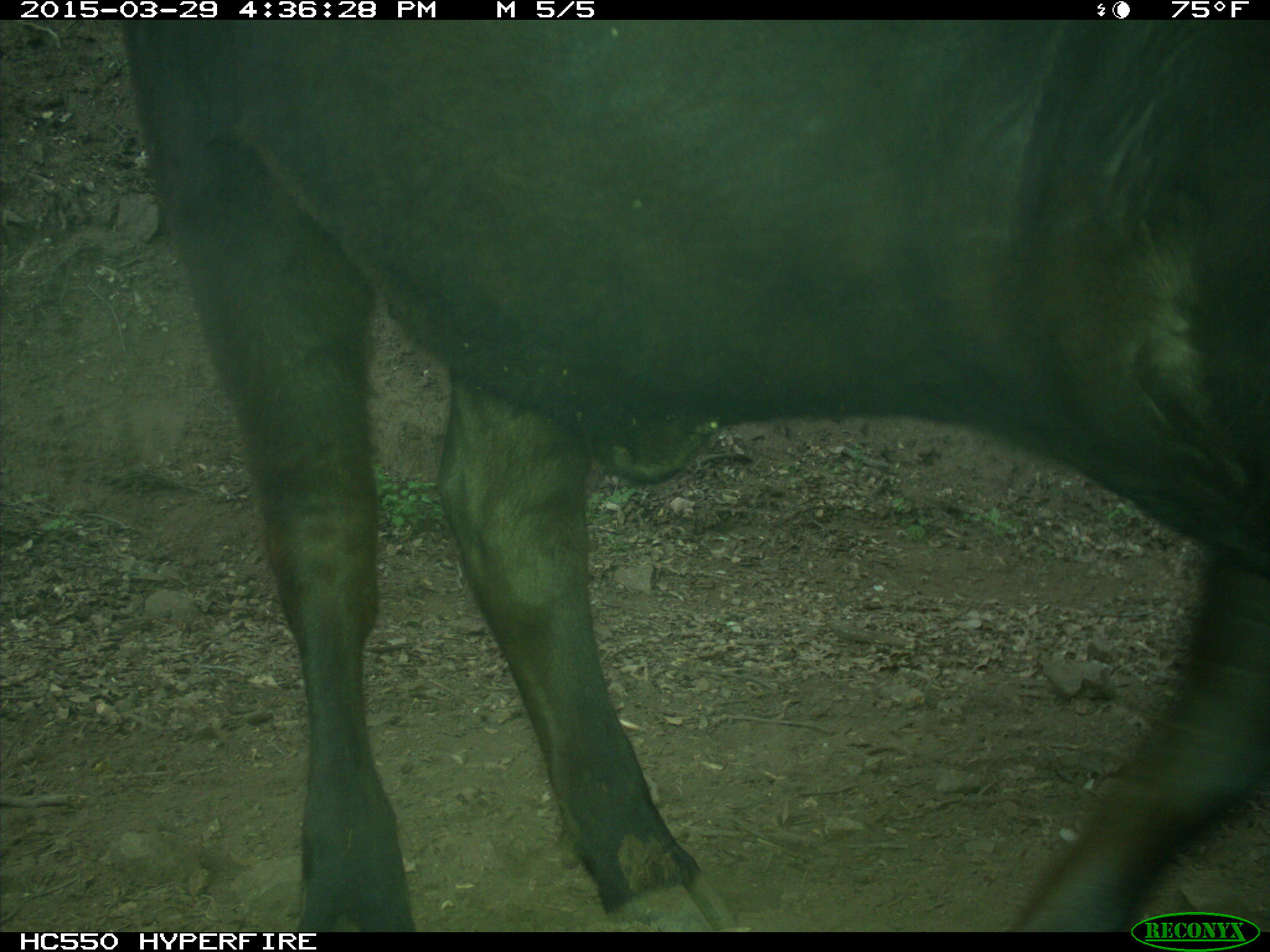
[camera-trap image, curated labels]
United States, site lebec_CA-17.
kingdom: Animalia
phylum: Chordata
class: Mammalia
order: Artiodactyla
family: Bovidae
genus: Bos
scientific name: Bos taurus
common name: domestic cow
Bos taurus (domestic cow).